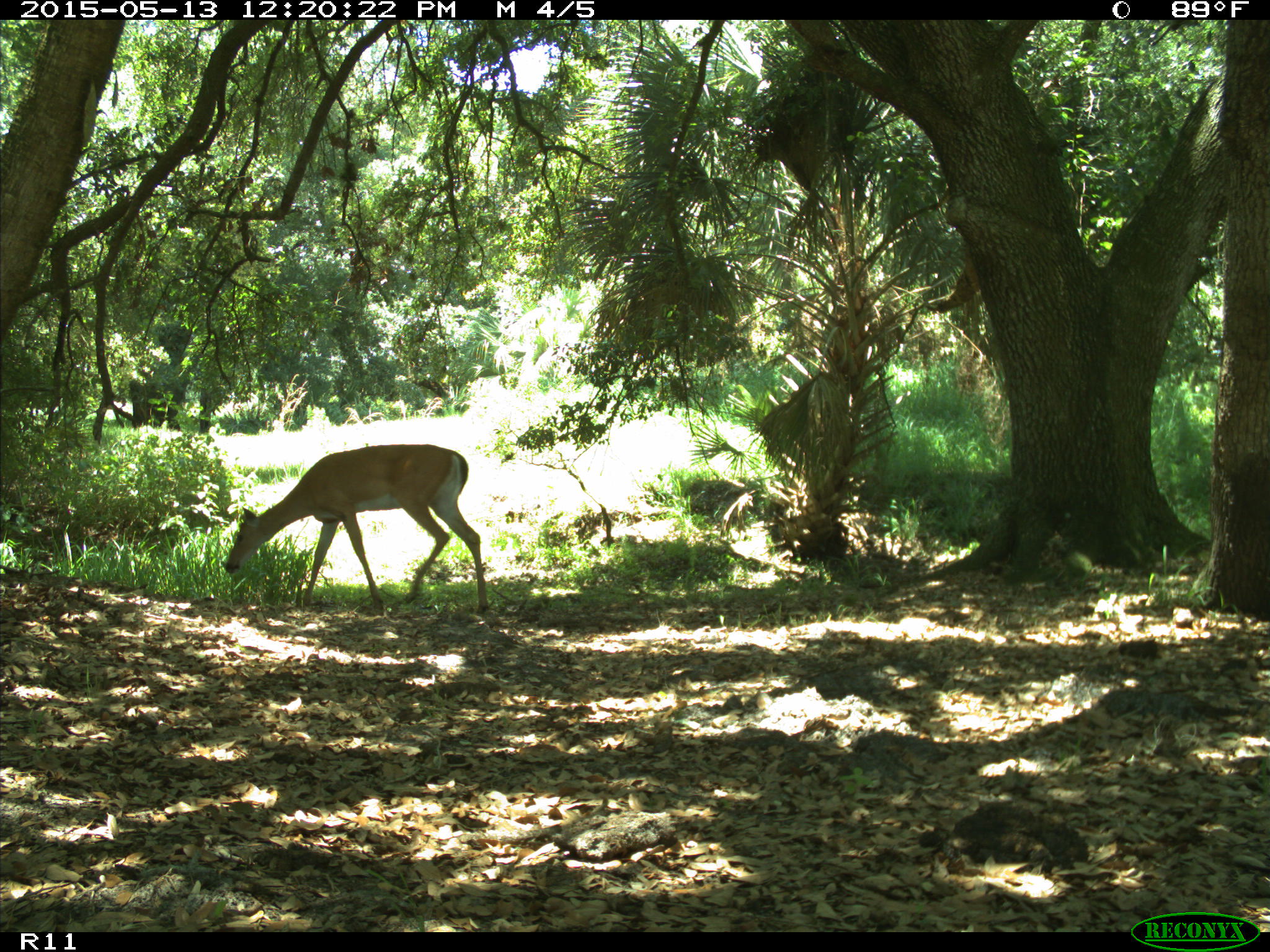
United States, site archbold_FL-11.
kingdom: Animalia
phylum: Chordata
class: Mammalia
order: Artiodactyla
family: Cervidae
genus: Odocoileus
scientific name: Odocoileus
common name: deer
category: unidentified deer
Unidentified deer (deer) (Odocoileus).